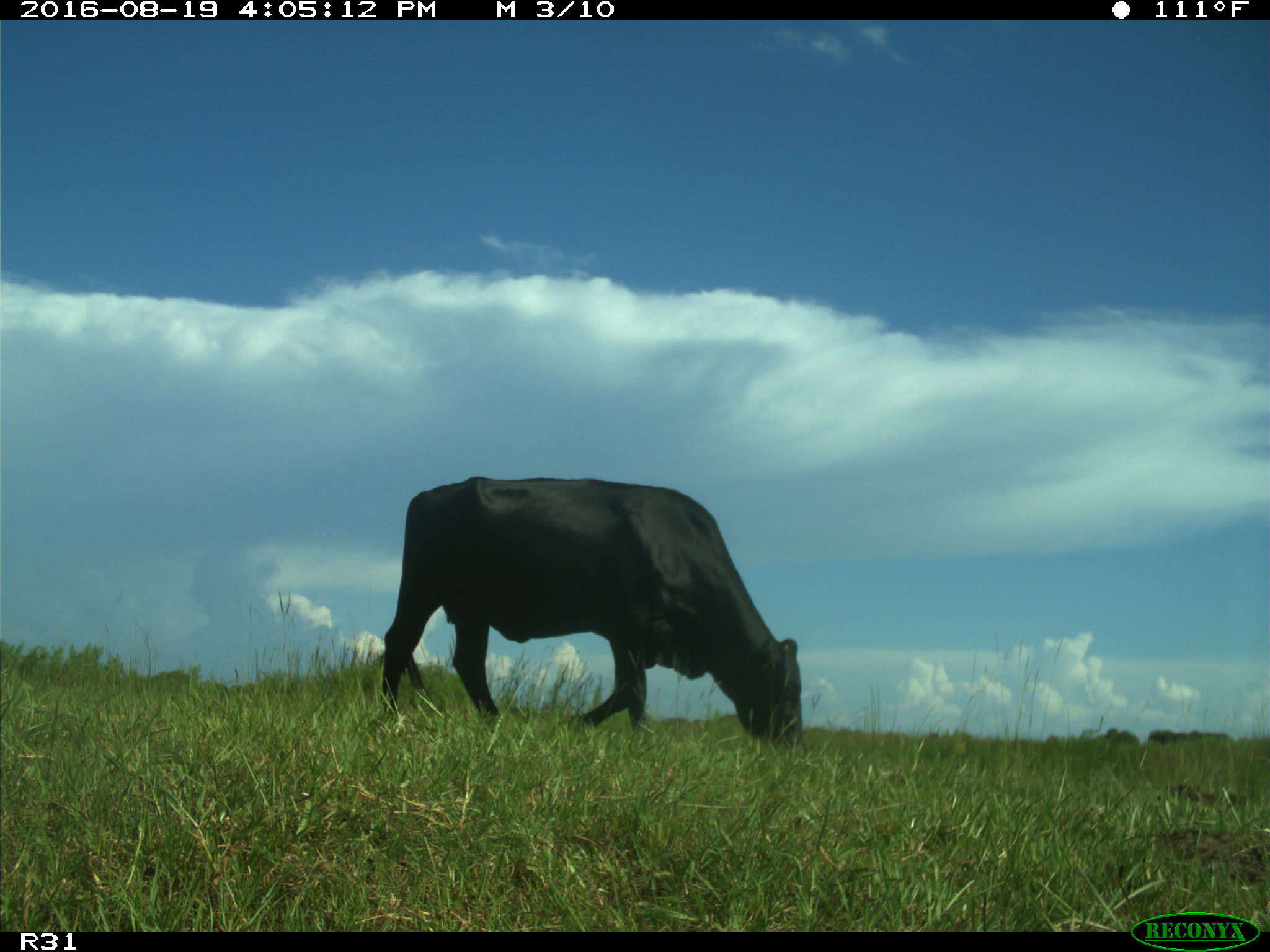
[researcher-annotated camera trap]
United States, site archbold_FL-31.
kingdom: Animalia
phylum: Chordata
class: Mammalia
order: Artiodactyla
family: Bovidae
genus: Bos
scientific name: Bos taurus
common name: domestic cow